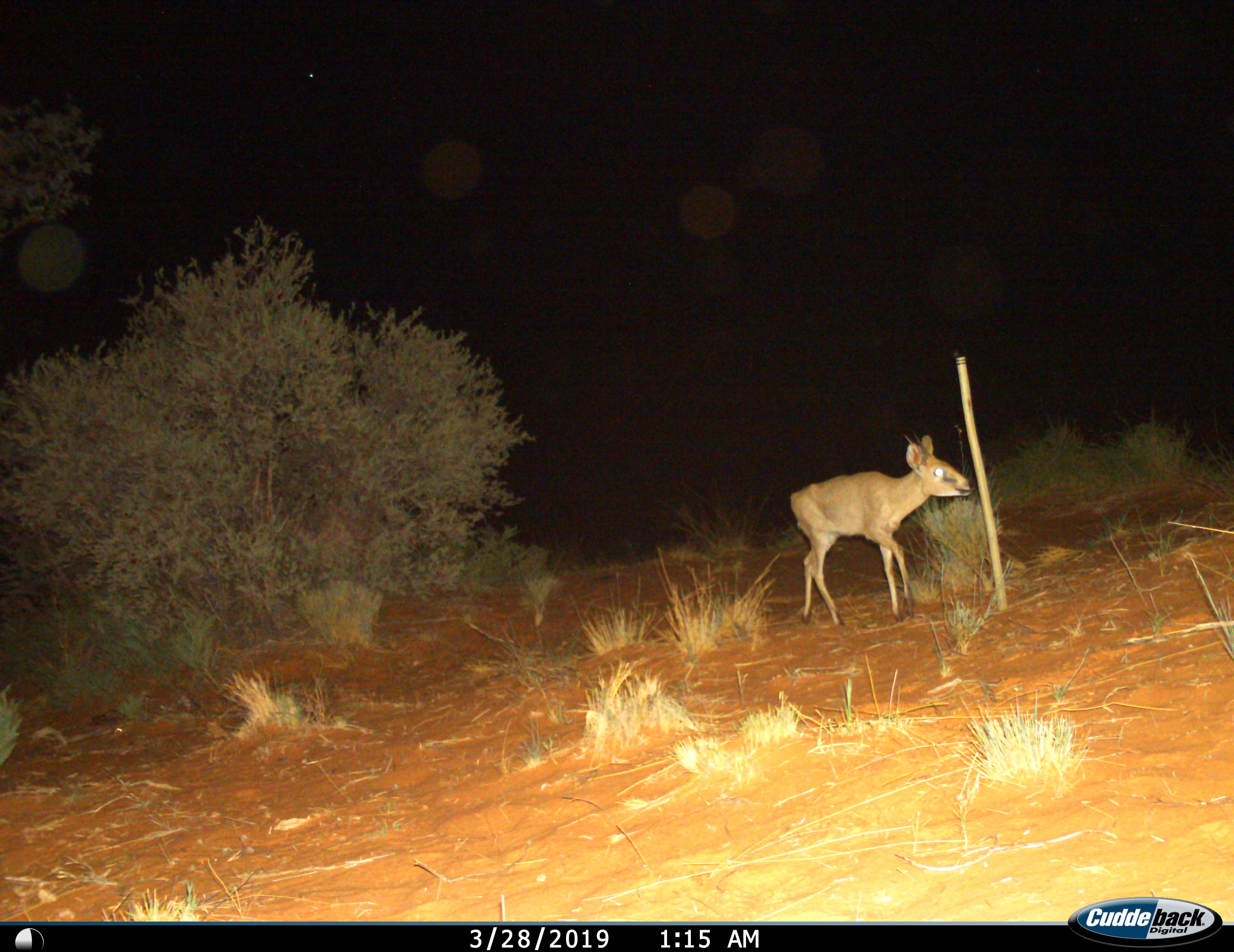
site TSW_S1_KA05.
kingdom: Animalia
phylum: Chordata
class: Mammalia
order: Artiodactyla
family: Bovidae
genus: Sylvicapra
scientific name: Sylvicapra grimmia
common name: common duiker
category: duikercommongrey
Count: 1.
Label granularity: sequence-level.